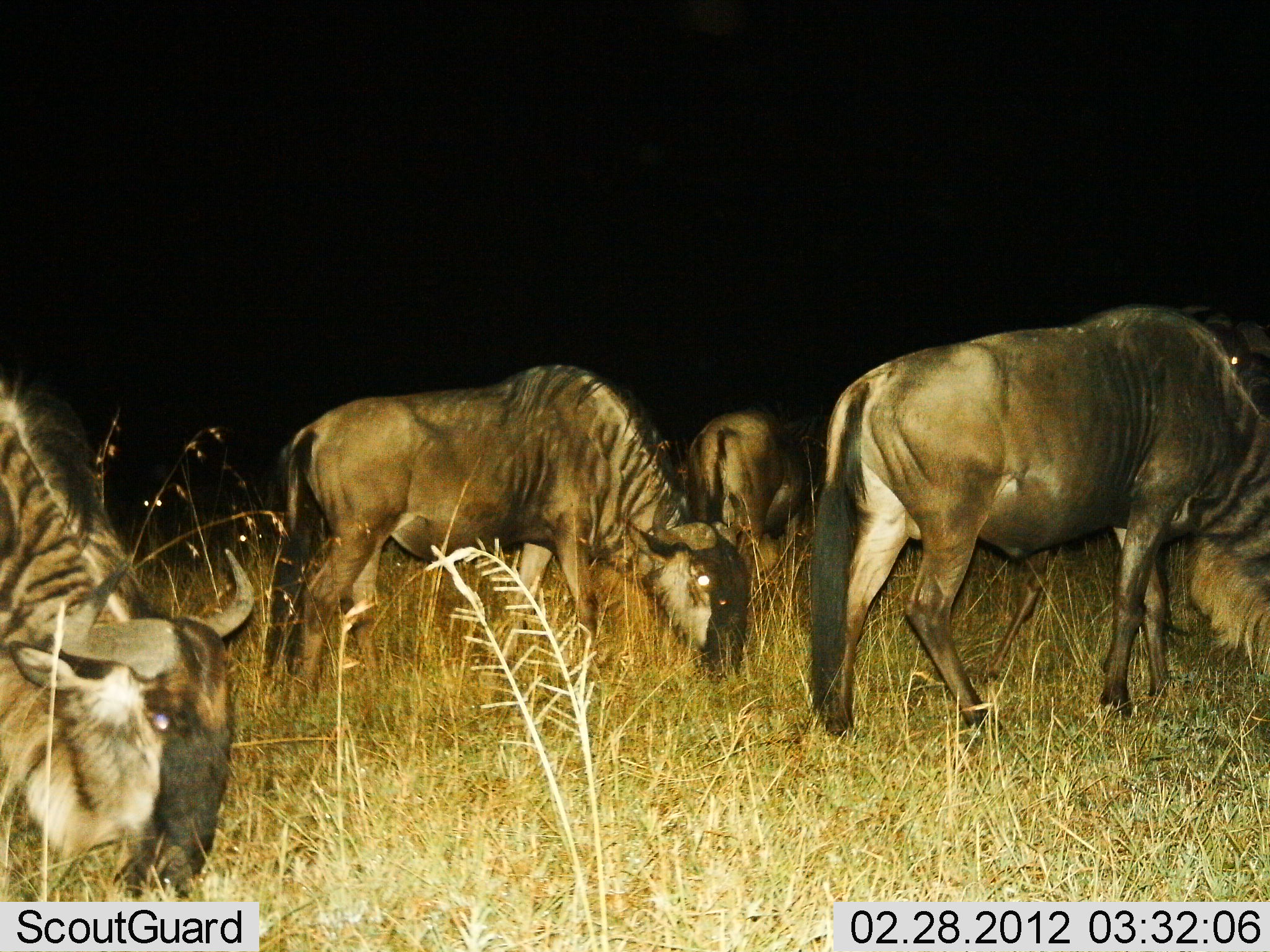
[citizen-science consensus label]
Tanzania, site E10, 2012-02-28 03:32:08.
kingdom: Animalia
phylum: Chordata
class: Mammalia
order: Artiodactyla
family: Bovidae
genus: Connochaetes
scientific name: Connochaetes taurinus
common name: blue wildebeest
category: wildebeest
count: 4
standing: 38%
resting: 0%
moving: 0%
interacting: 0%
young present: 0%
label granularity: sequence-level